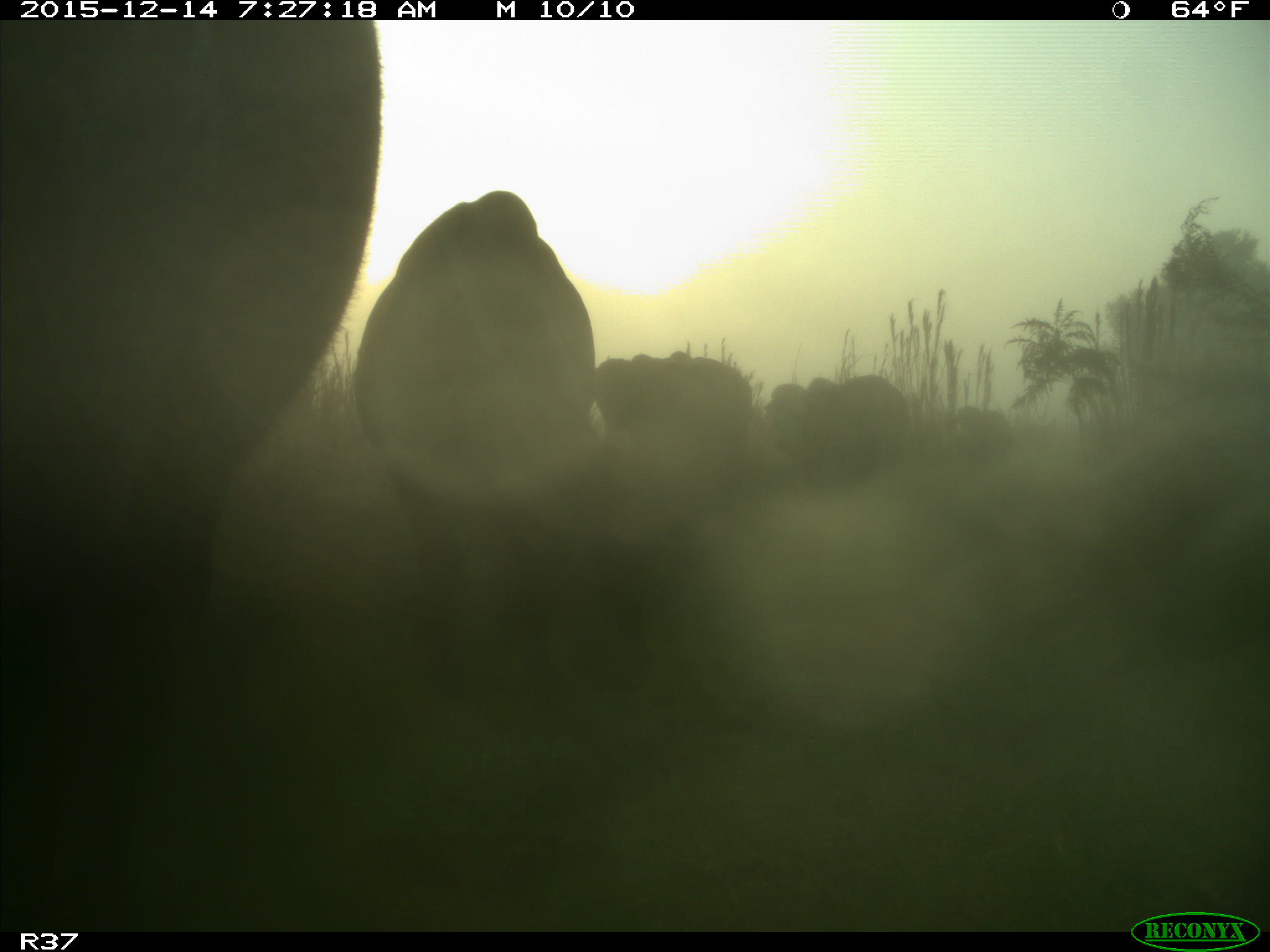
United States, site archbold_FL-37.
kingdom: Animalia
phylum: Chordata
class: Mammalia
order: Artiodactyla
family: Bovidae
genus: Bos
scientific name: Bos taurus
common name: domestic cow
Bos taurus (domestic cow).